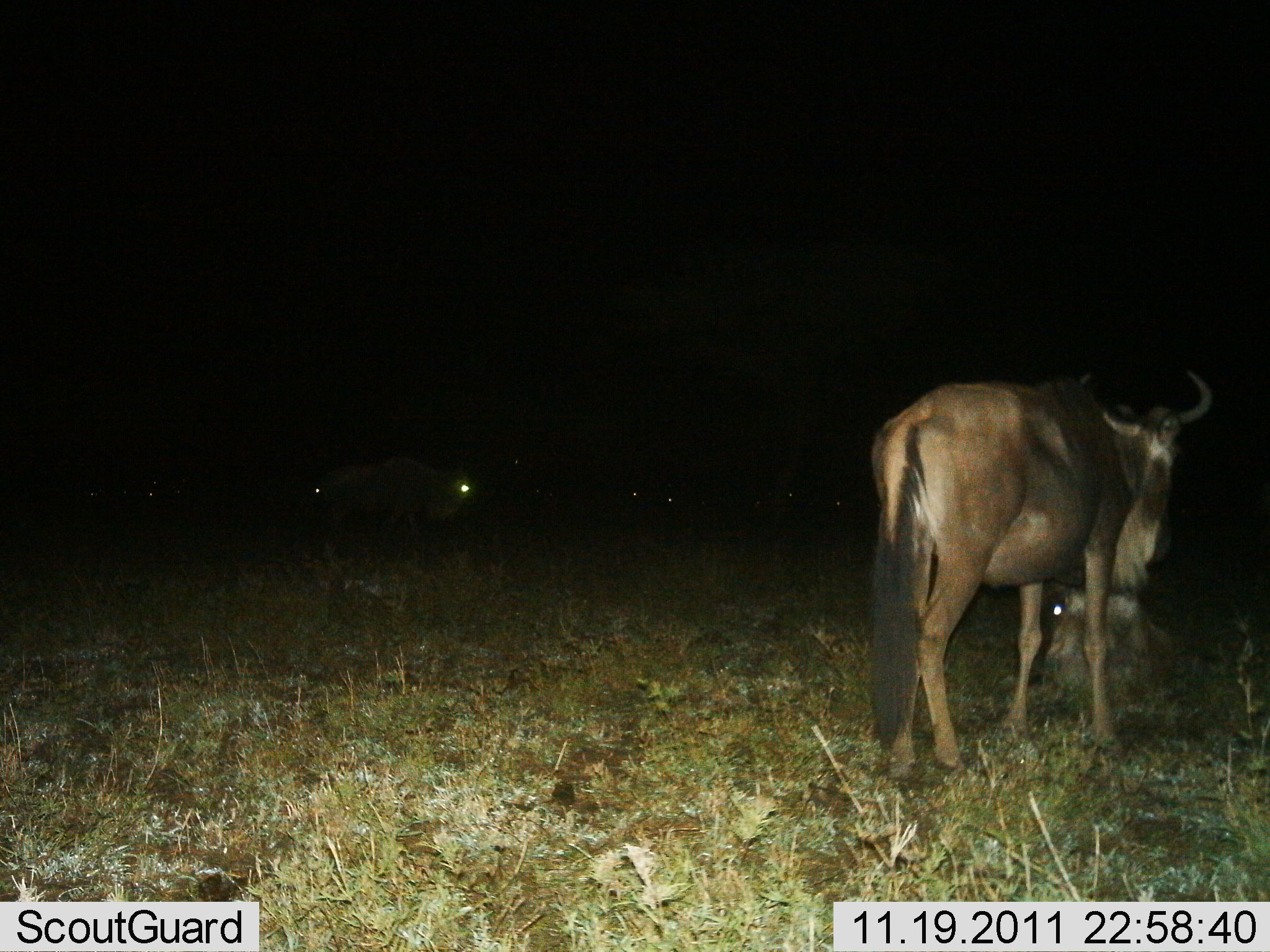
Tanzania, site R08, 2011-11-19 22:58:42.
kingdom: Animalia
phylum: Chordata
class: Mammalia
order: Artiodactyla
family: Bovidae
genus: Connochaetes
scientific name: Connochaetes taurinus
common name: blue wildebeest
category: wildebeest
Wildebeest (blue wildebeest) (Connochaetes taurinus), count 3. Behavior (volunteer vote fractions): standing 78%, resting 67%, moving 11%, interacting 11%. Young present (vote fraction): 11%. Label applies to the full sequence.